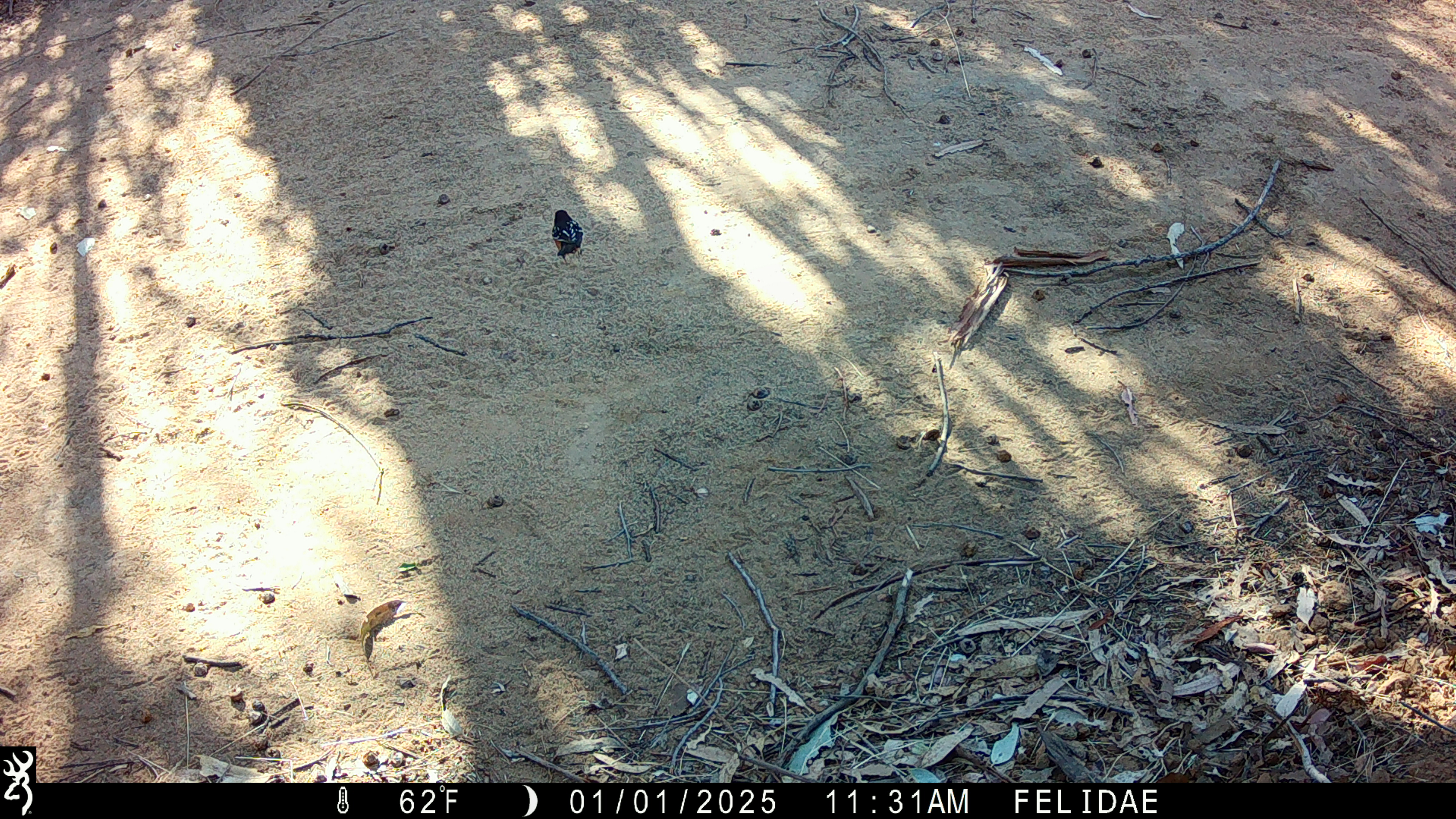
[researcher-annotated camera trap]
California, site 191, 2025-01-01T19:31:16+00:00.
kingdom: Animalia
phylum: Chordata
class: Aves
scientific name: Aves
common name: bird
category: unknown bird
Unknown bird (bird) (Aves).